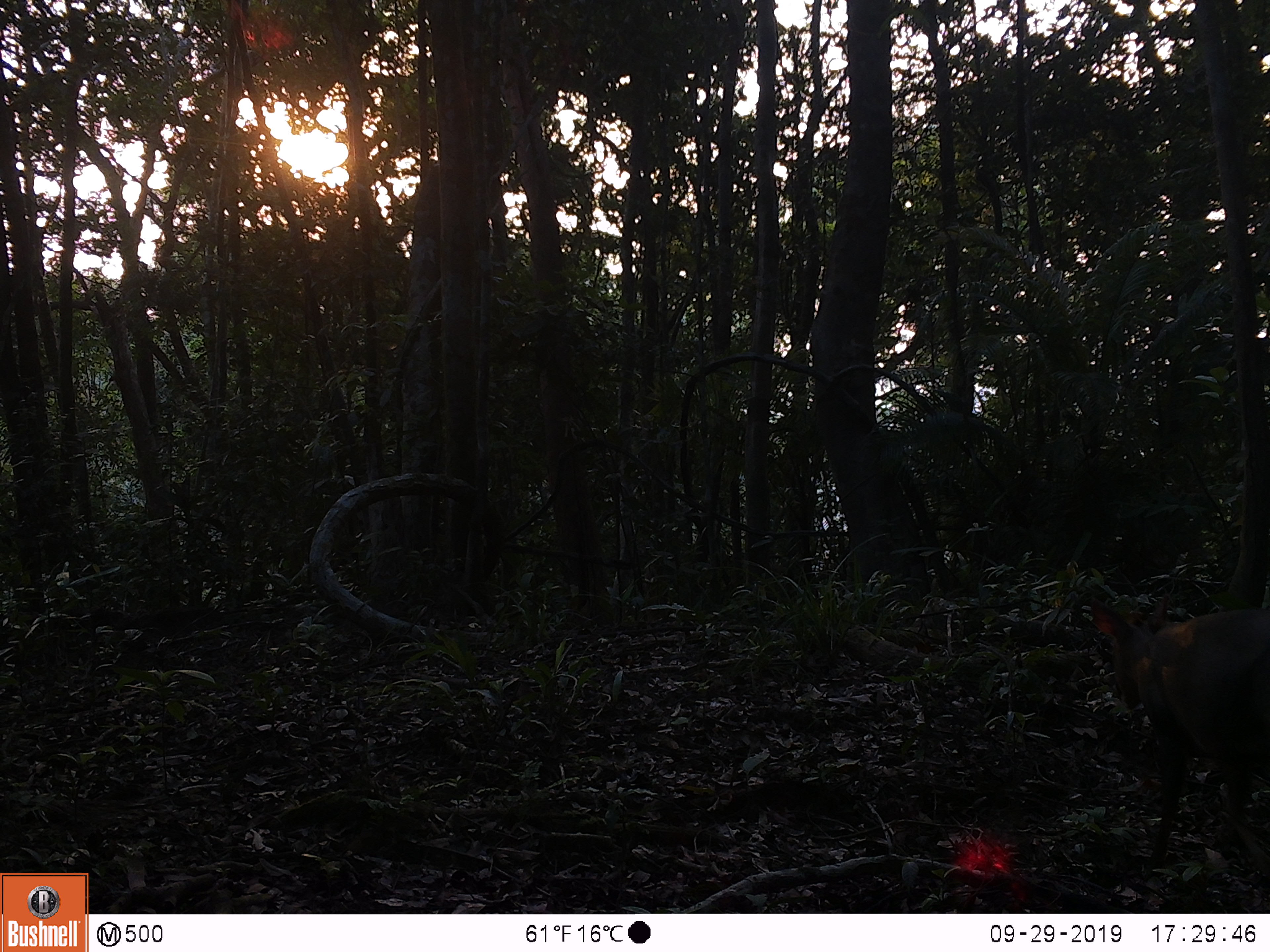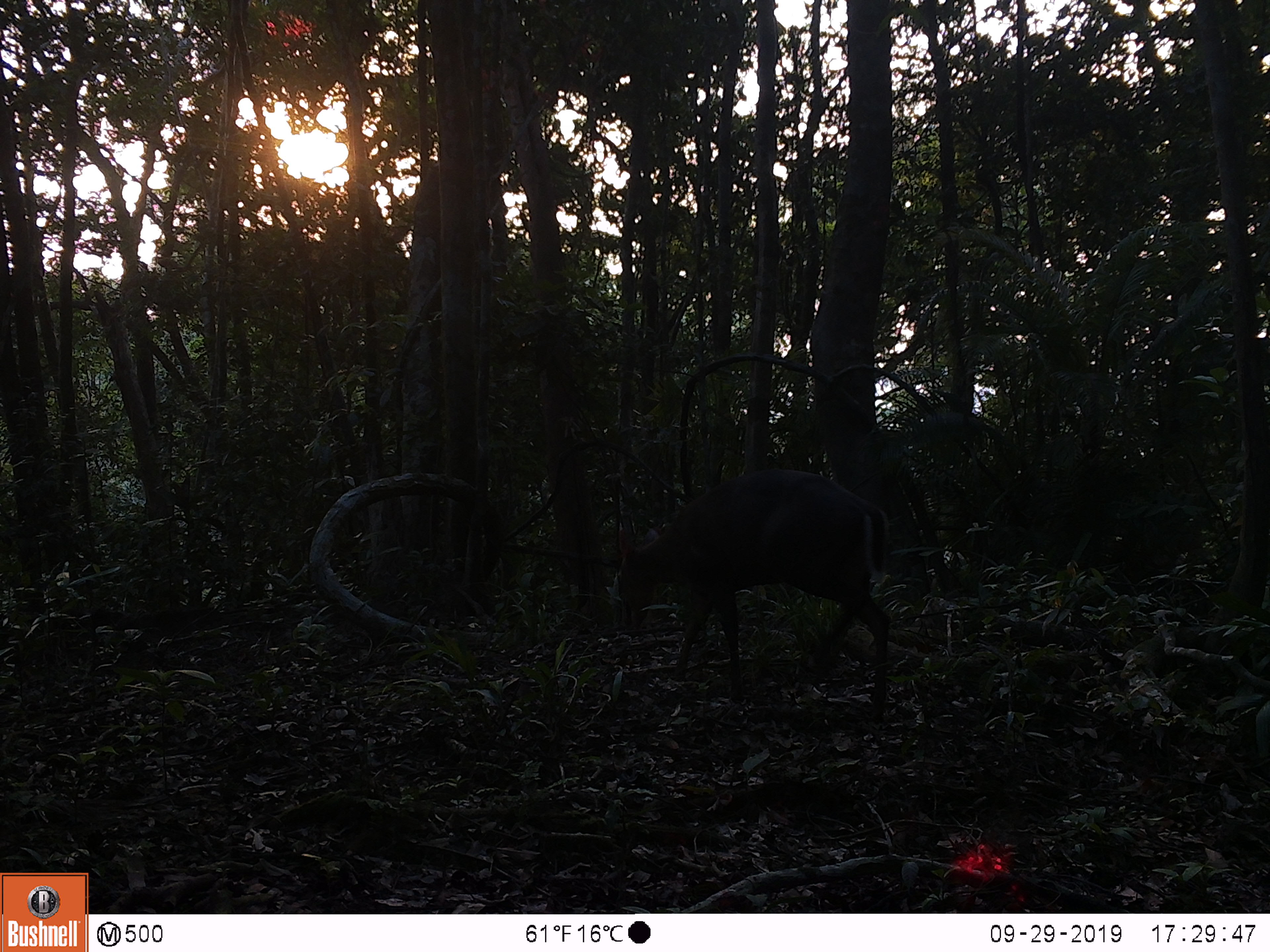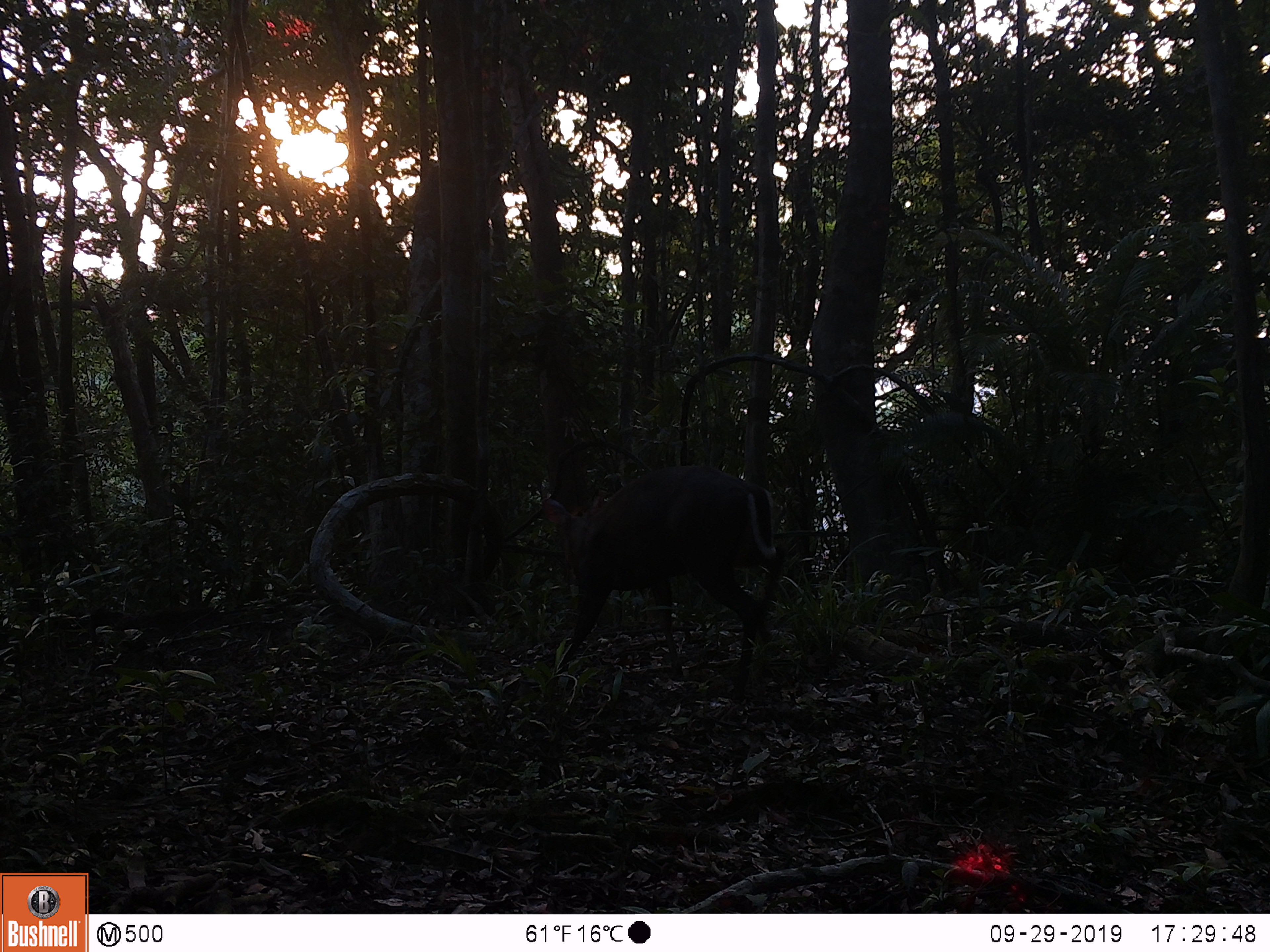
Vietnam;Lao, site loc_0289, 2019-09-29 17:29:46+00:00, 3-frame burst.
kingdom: Animalia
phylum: Chordata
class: Mammalia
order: Artiodactyla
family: Cervidae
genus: Muntiacus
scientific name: Muntiacus rooseveltorum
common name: roosevelt's muntjac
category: roosevelts muntjac group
Roosevelts muntjac group (roosevelt's muntjac) (Muntiacus rooseveltorum). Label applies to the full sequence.